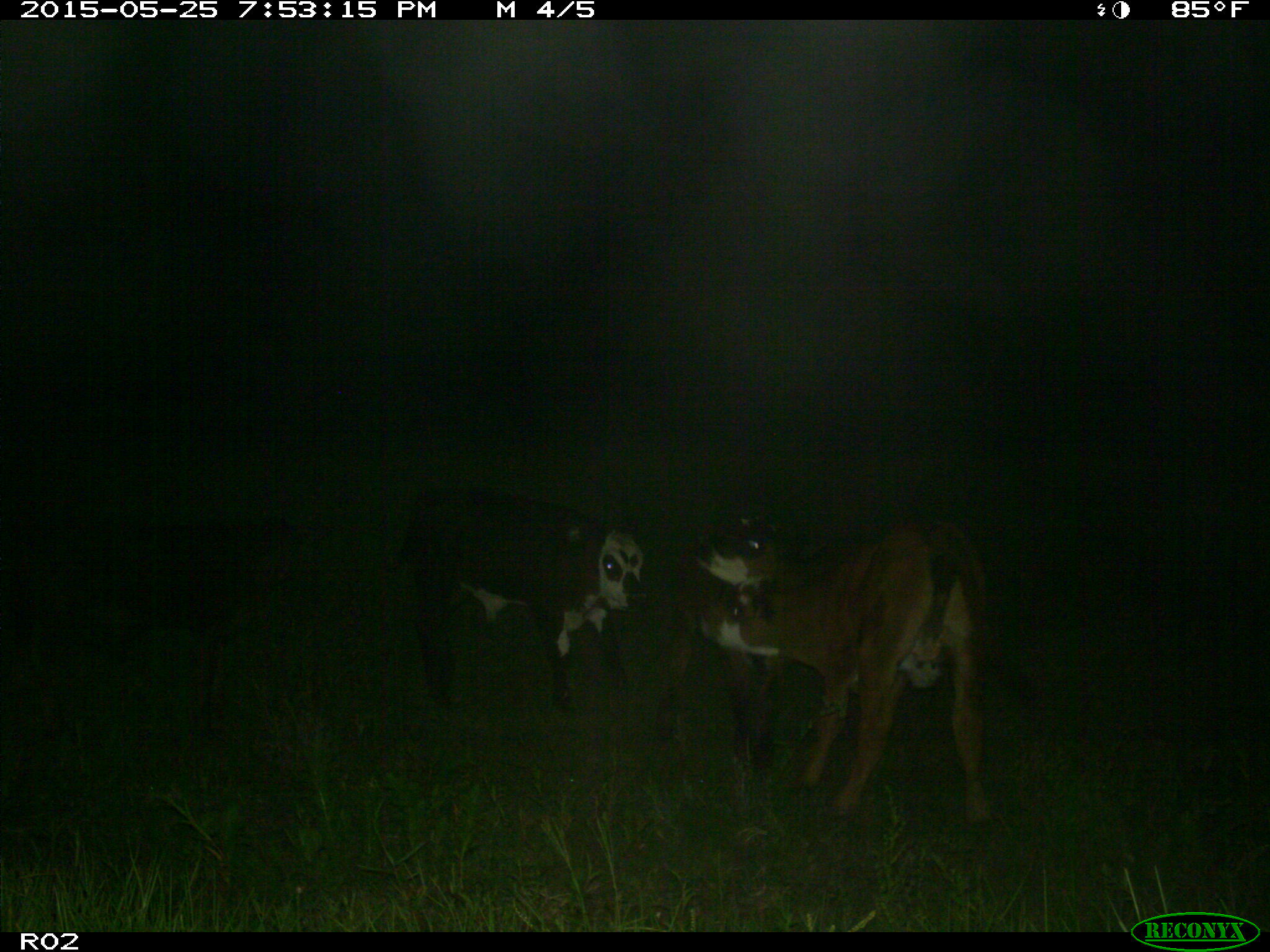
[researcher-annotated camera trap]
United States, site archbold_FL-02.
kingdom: Animalia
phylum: Chordata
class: Mammalia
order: Artiodactyla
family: Bovidae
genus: Bos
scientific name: Bos taurus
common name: domestic cow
Bos taurus (domestic cow).